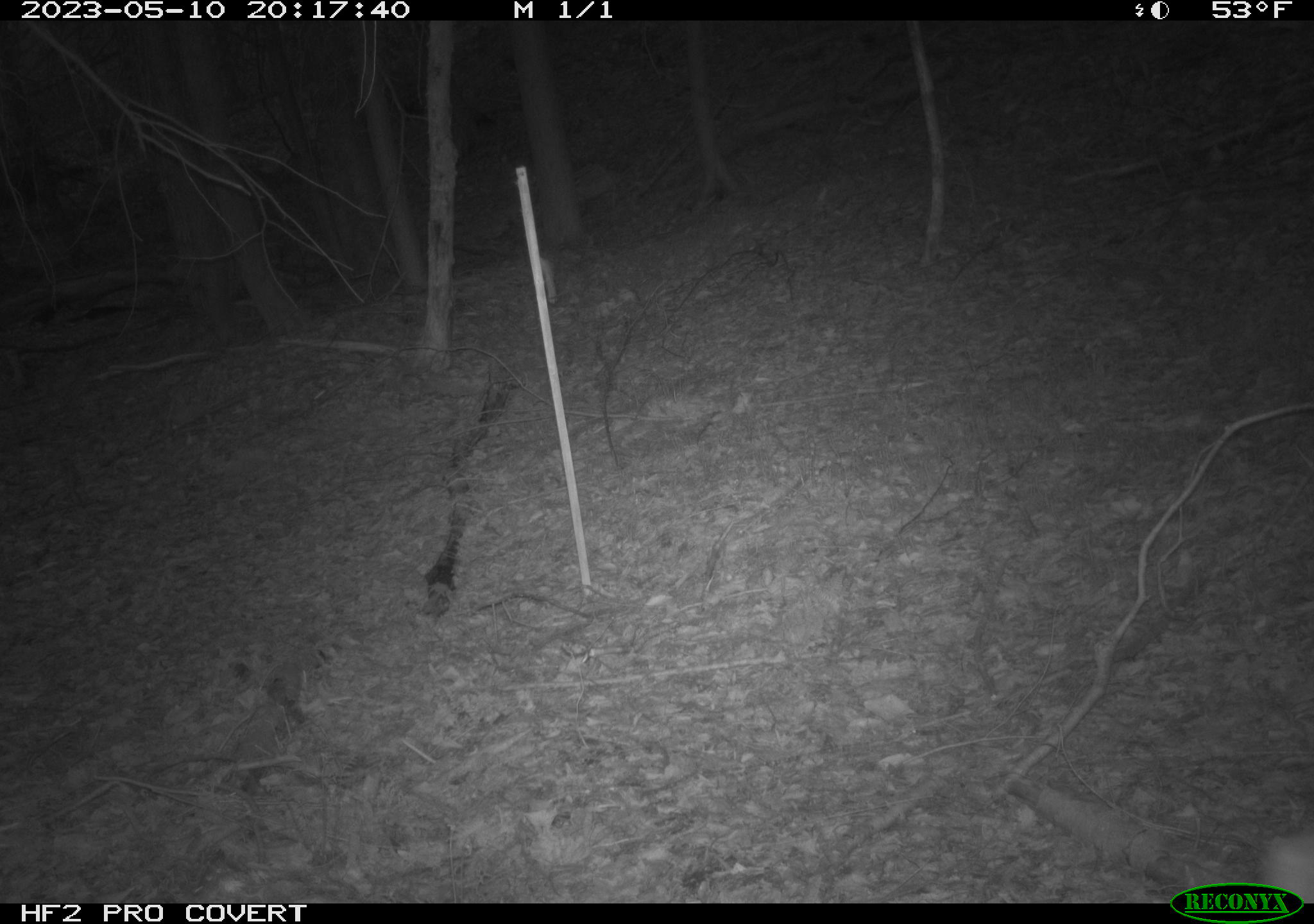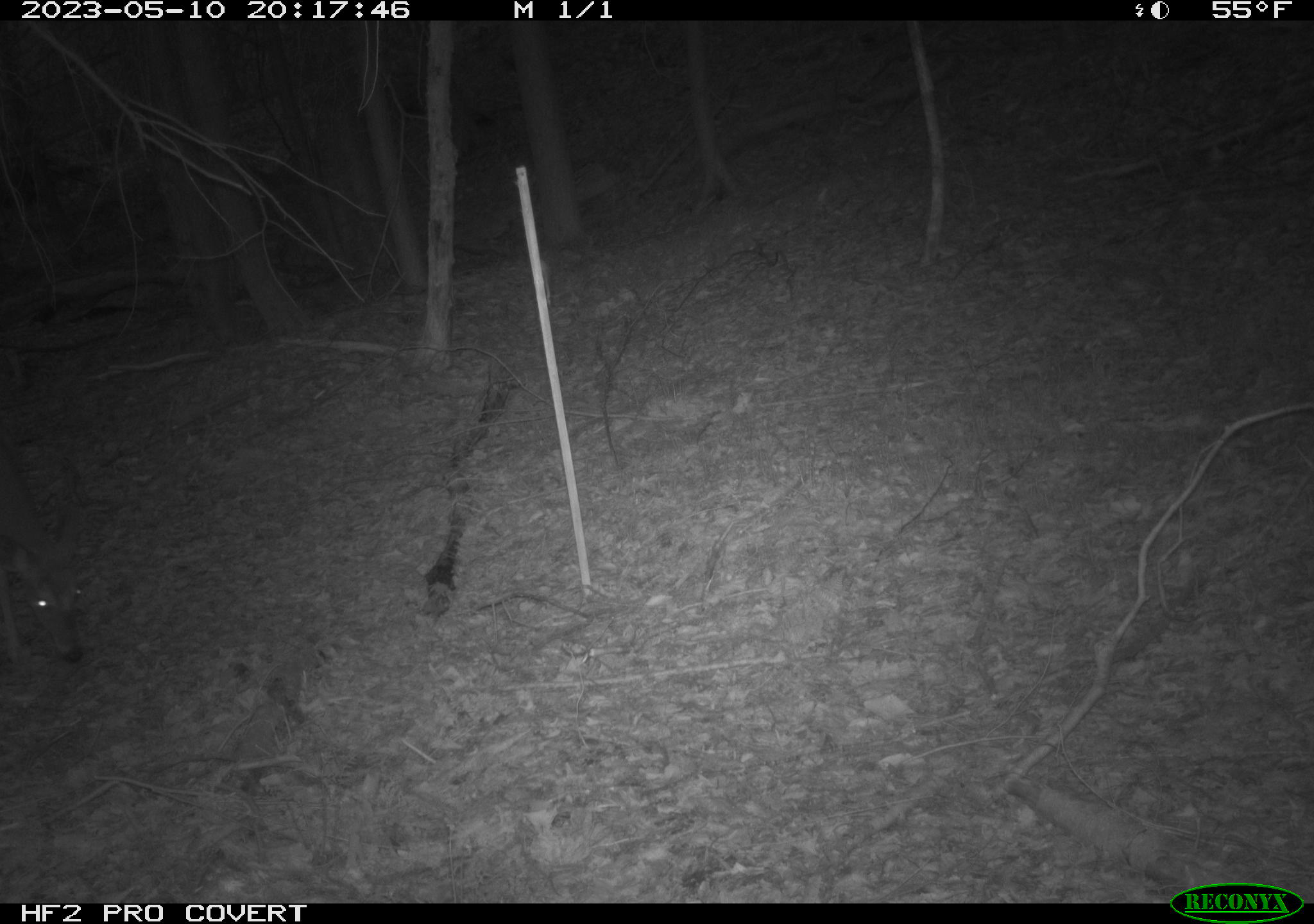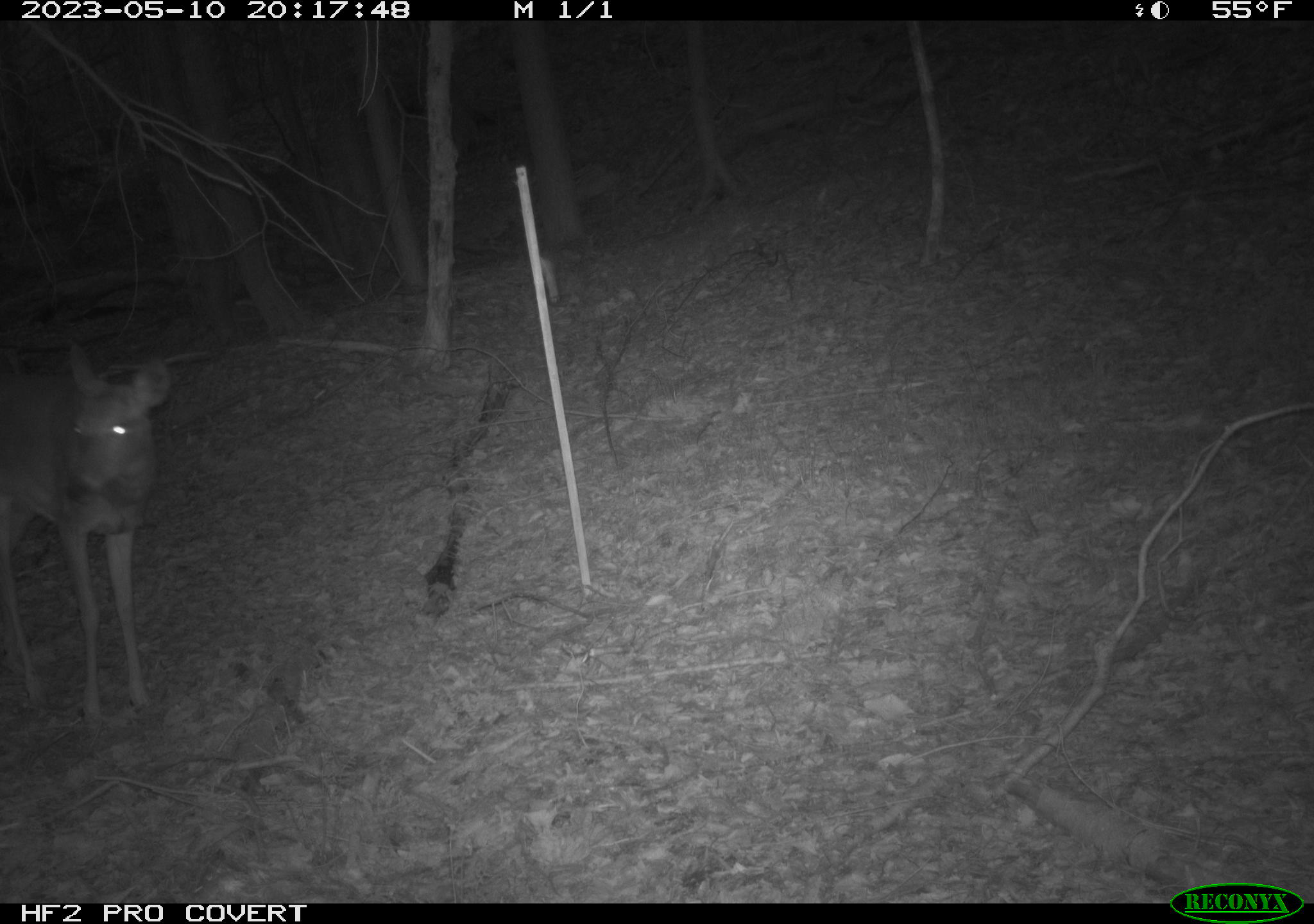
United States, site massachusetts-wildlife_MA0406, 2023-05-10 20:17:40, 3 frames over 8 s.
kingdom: Animalia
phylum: Chordata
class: Mammalia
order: Artiodactyla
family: Cervidae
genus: Odocoileus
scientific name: Odocoileus virginianus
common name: white-tailed deer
White-tailed deer (Odocoileus virginianus).